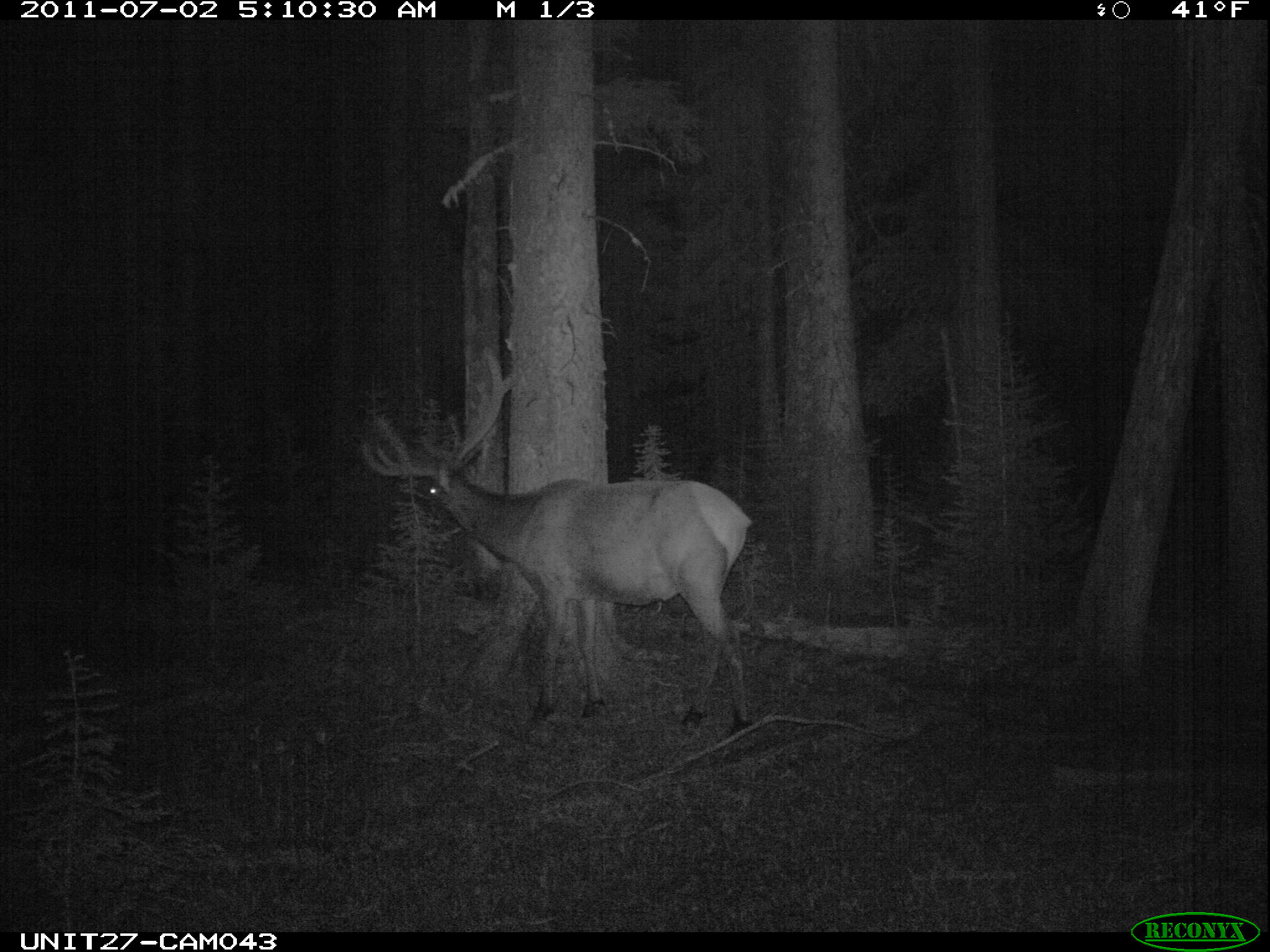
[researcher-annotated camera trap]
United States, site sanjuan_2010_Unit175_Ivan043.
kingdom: Animalia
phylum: Chordata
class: Mammalia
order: Artiodactyla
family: Cervidae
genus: Cervus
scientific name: Cervus elaphus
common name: red deer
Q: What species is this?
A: Cervus elaphus (red deer).